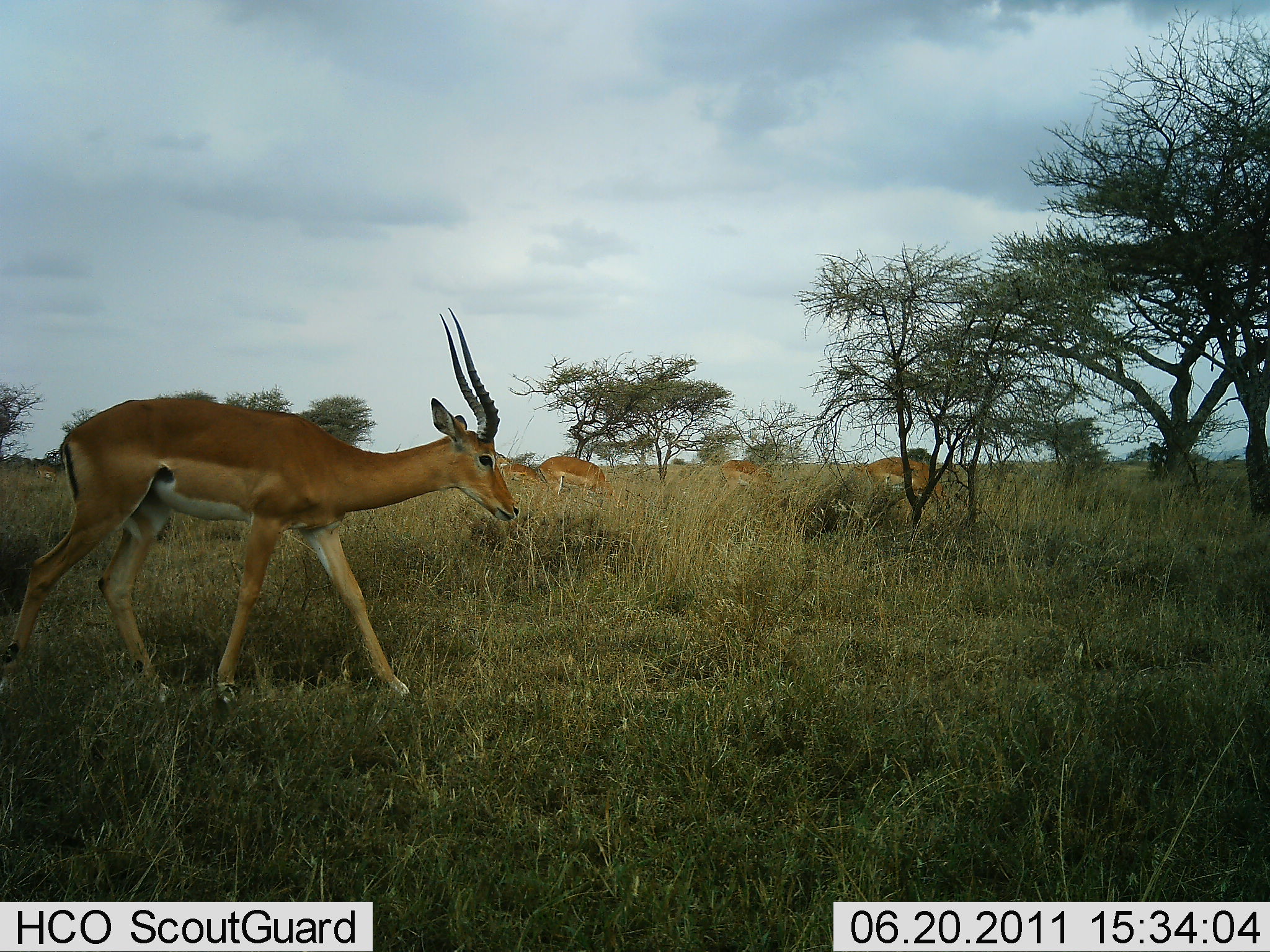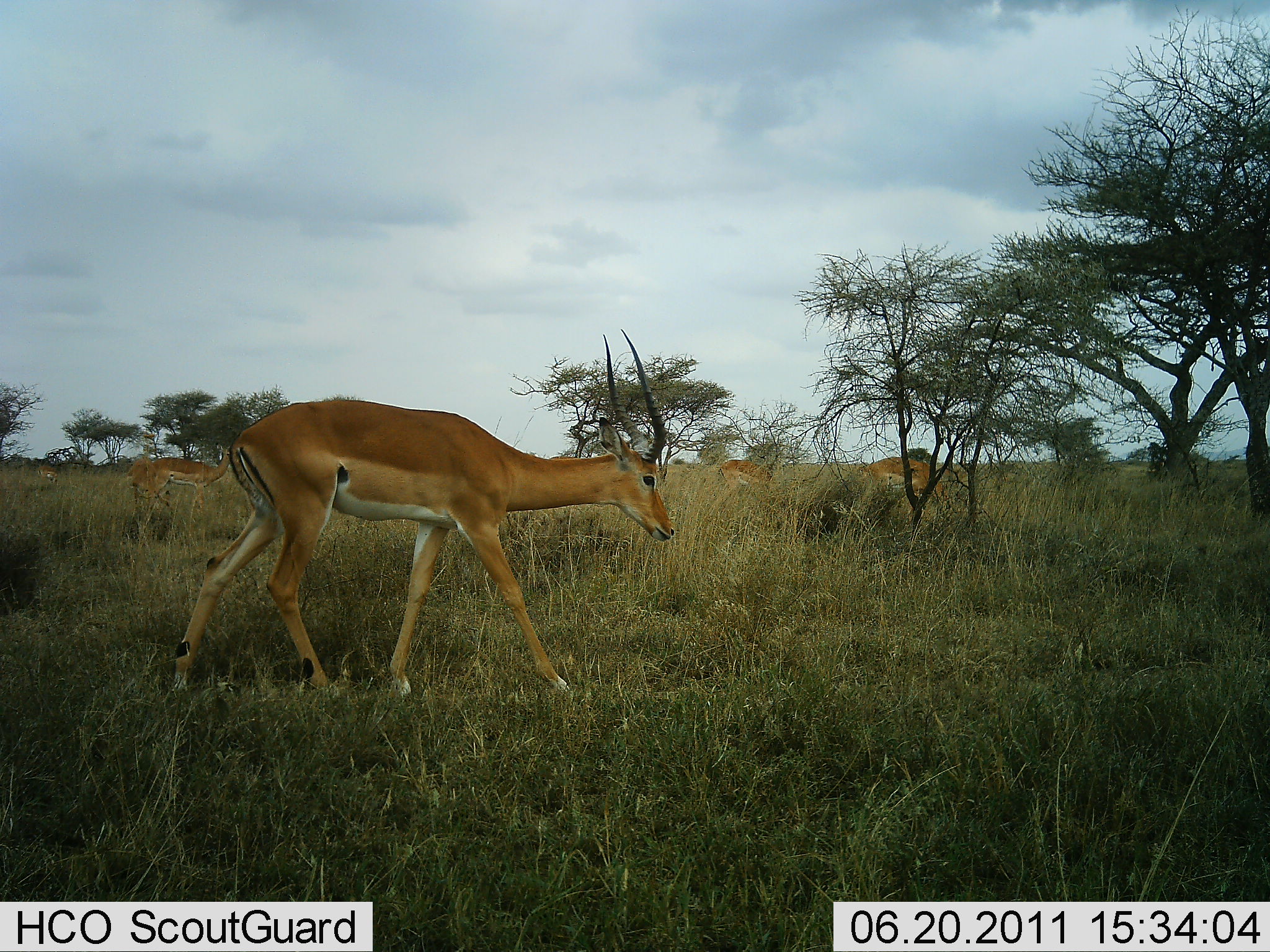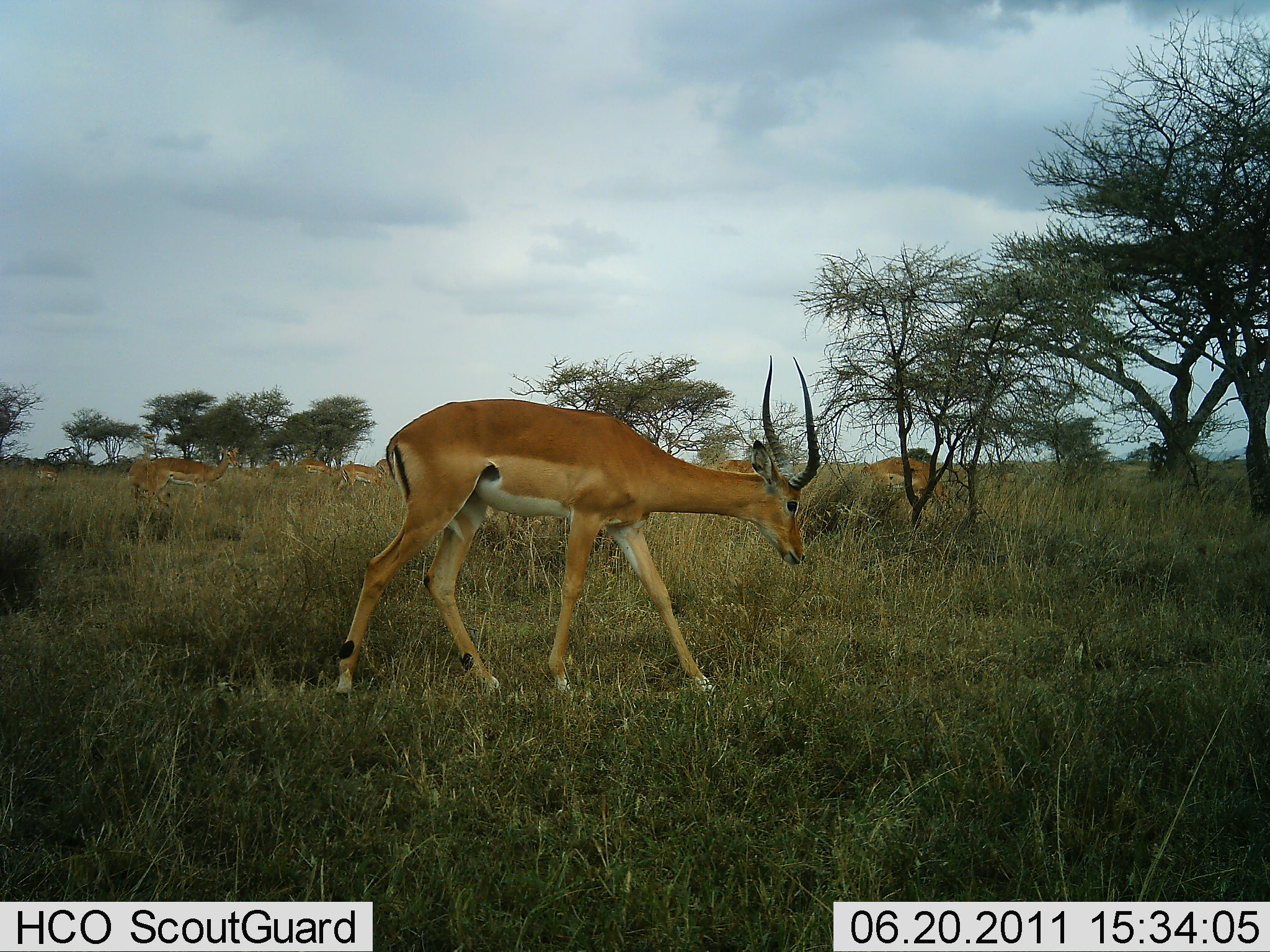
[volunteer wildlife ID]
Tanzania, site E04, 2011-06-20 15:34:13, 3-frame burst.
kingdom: Animalia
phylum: Chordata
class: Mammalia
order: Artiodactyla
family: Bovidae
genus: Aepyceros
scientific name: Aepyceros melampus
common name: impala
Impala (Aepyceros melampus), count 8. Behavior (volunteer vote fractions): standing 50%, resting 20%, moving 80%, interacting 0%. Young present (vote fraction): 0%. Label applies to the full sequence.